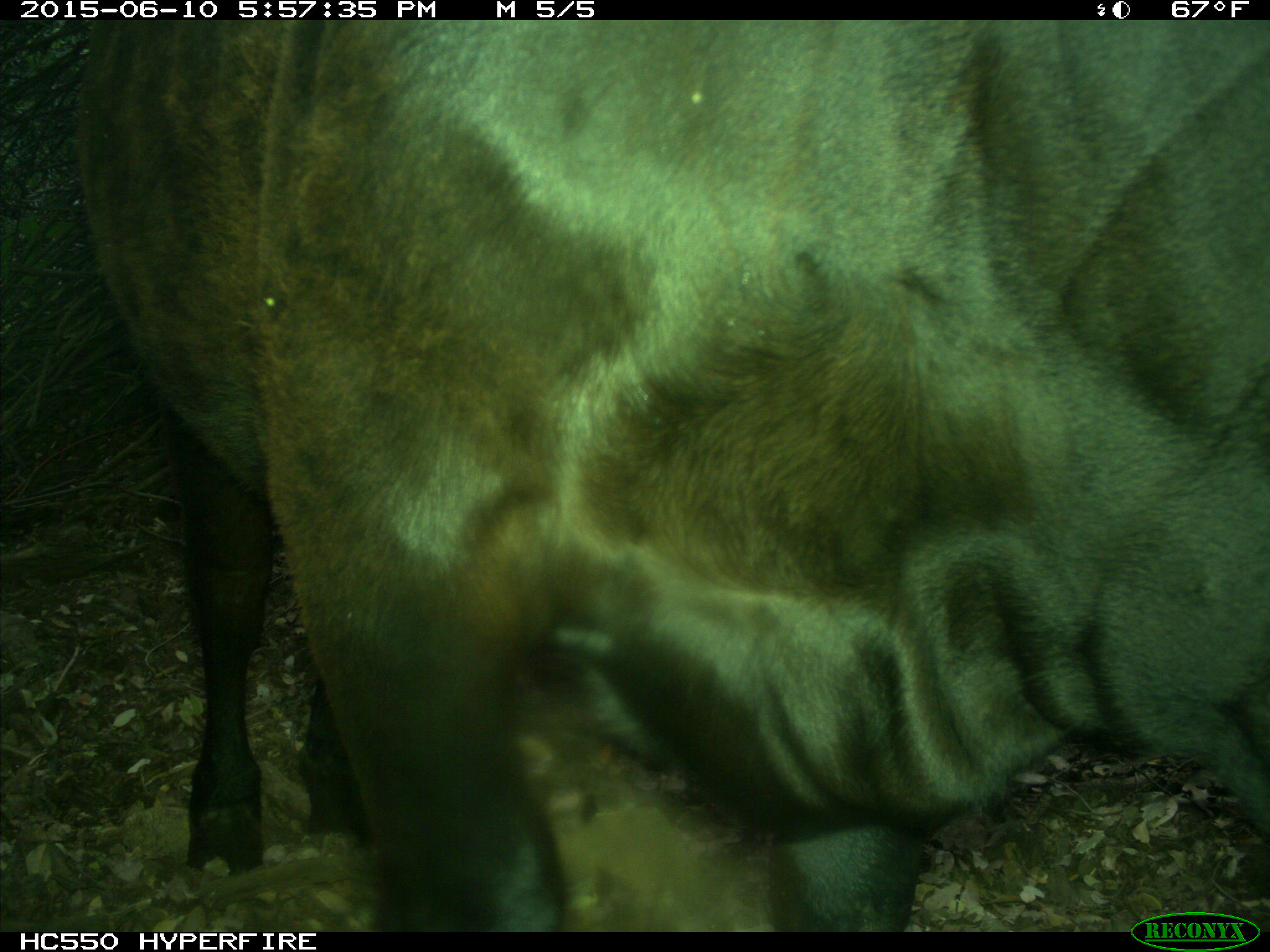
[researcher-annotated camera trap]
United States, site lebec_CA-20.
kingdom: Animalia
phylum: Chordata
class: Mammalia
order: Artiodactyla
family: Bovidae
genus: Bos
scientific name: Bos taurus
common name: domestic cow